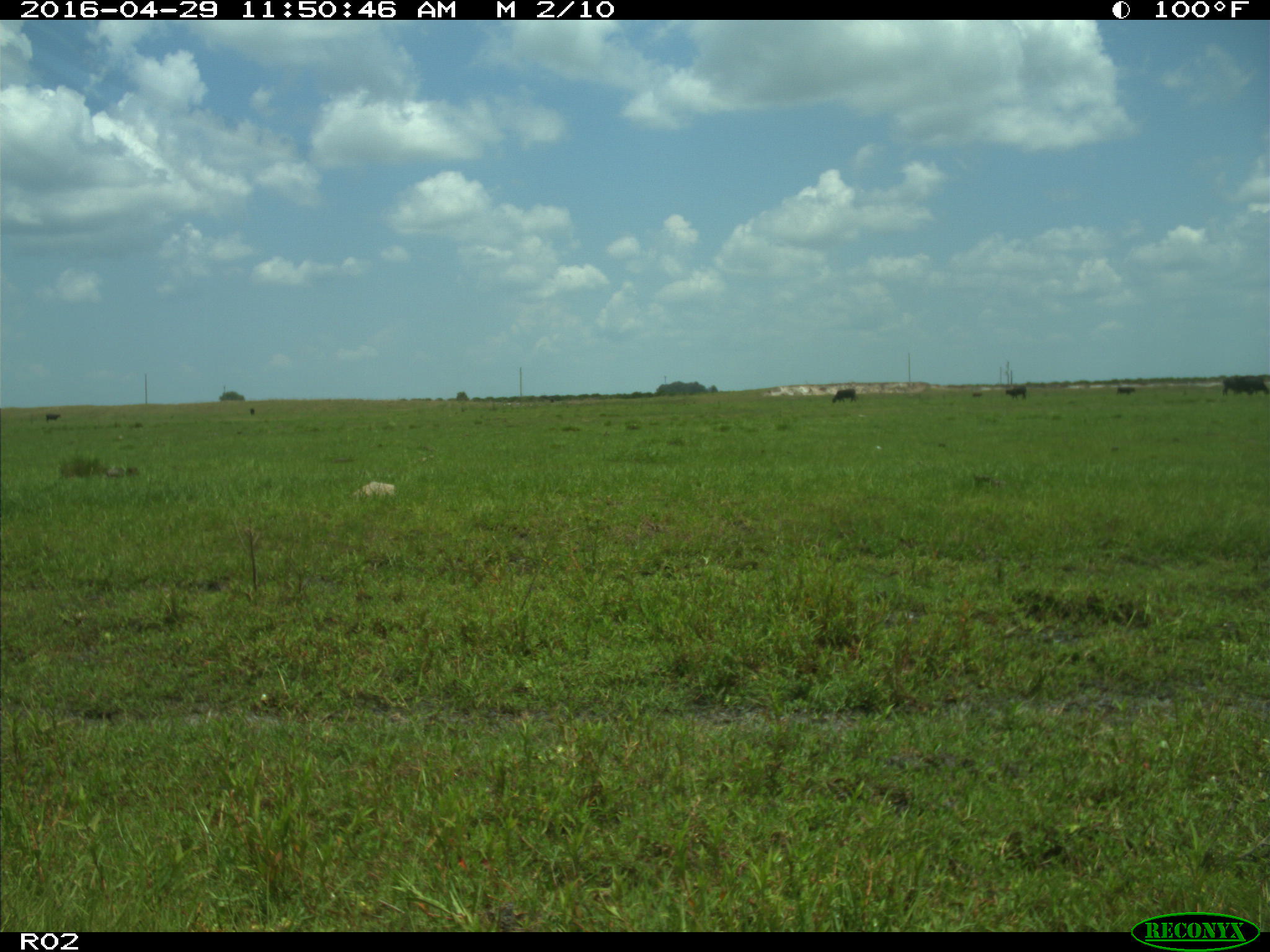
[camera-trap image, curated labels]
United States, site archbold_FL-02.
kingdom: Animalia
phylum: Chordata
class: Mammalia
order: Artiodactyla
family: Bovidae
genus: Bos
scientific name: Bos taurus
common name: domestic cow